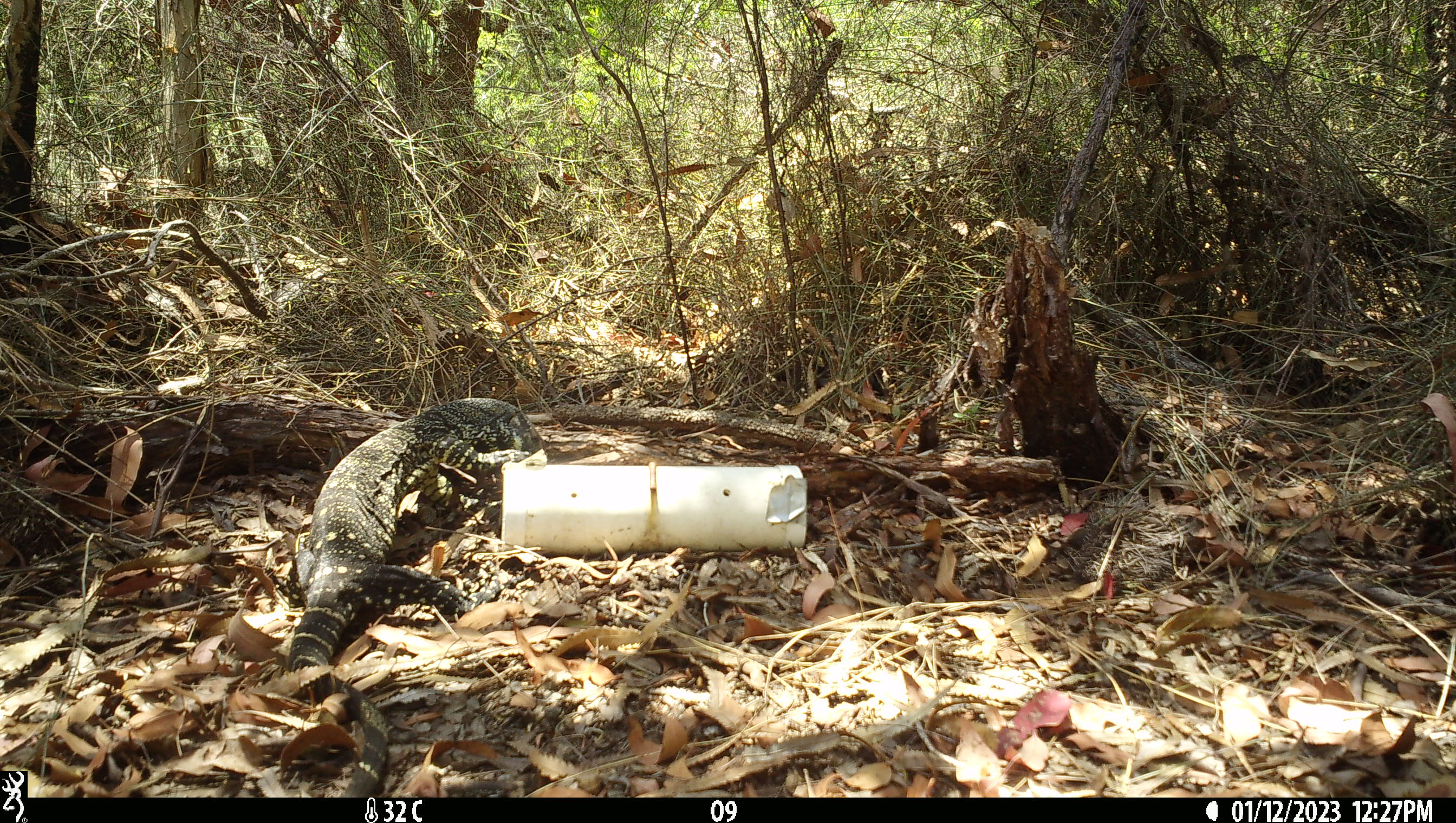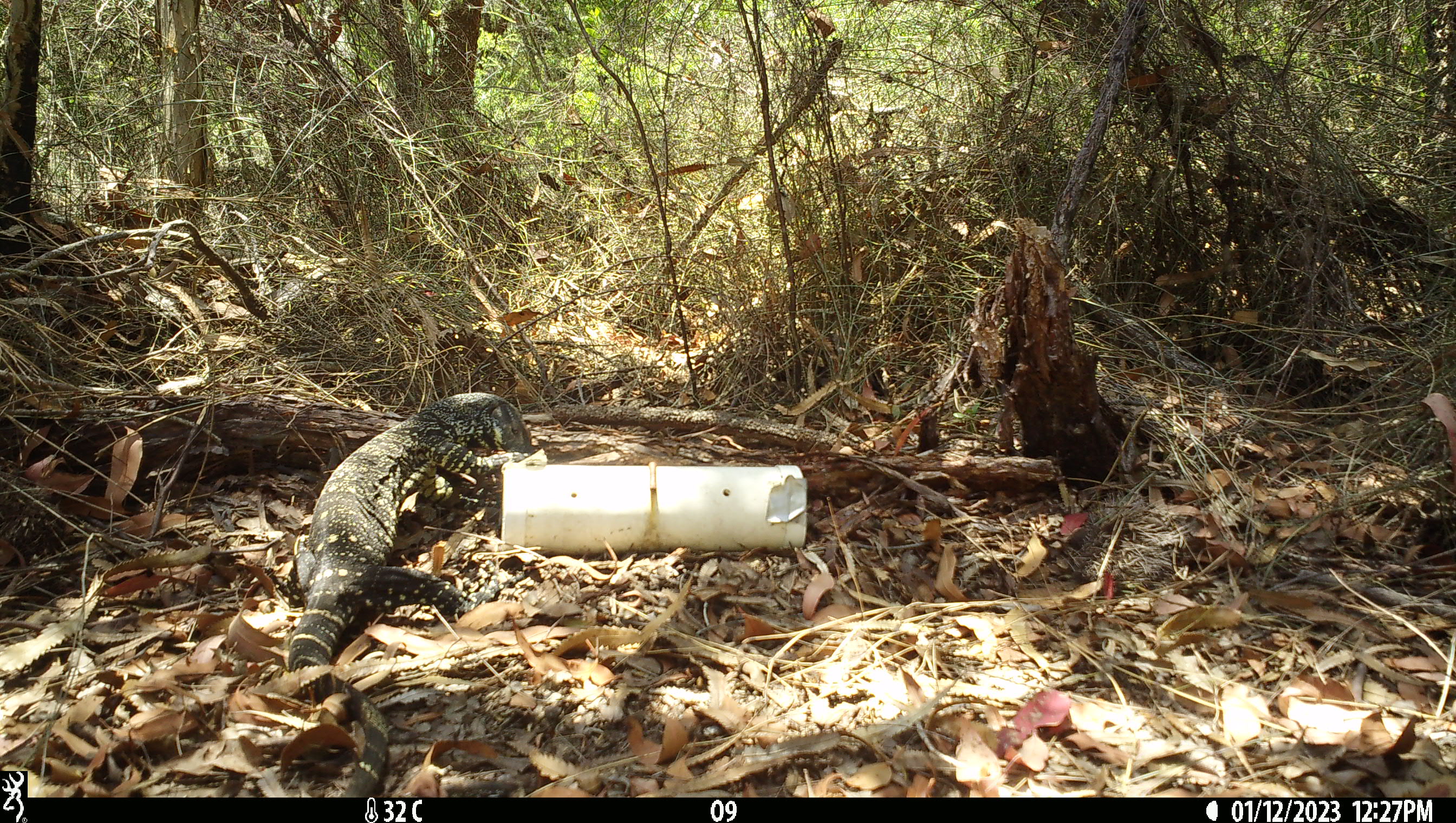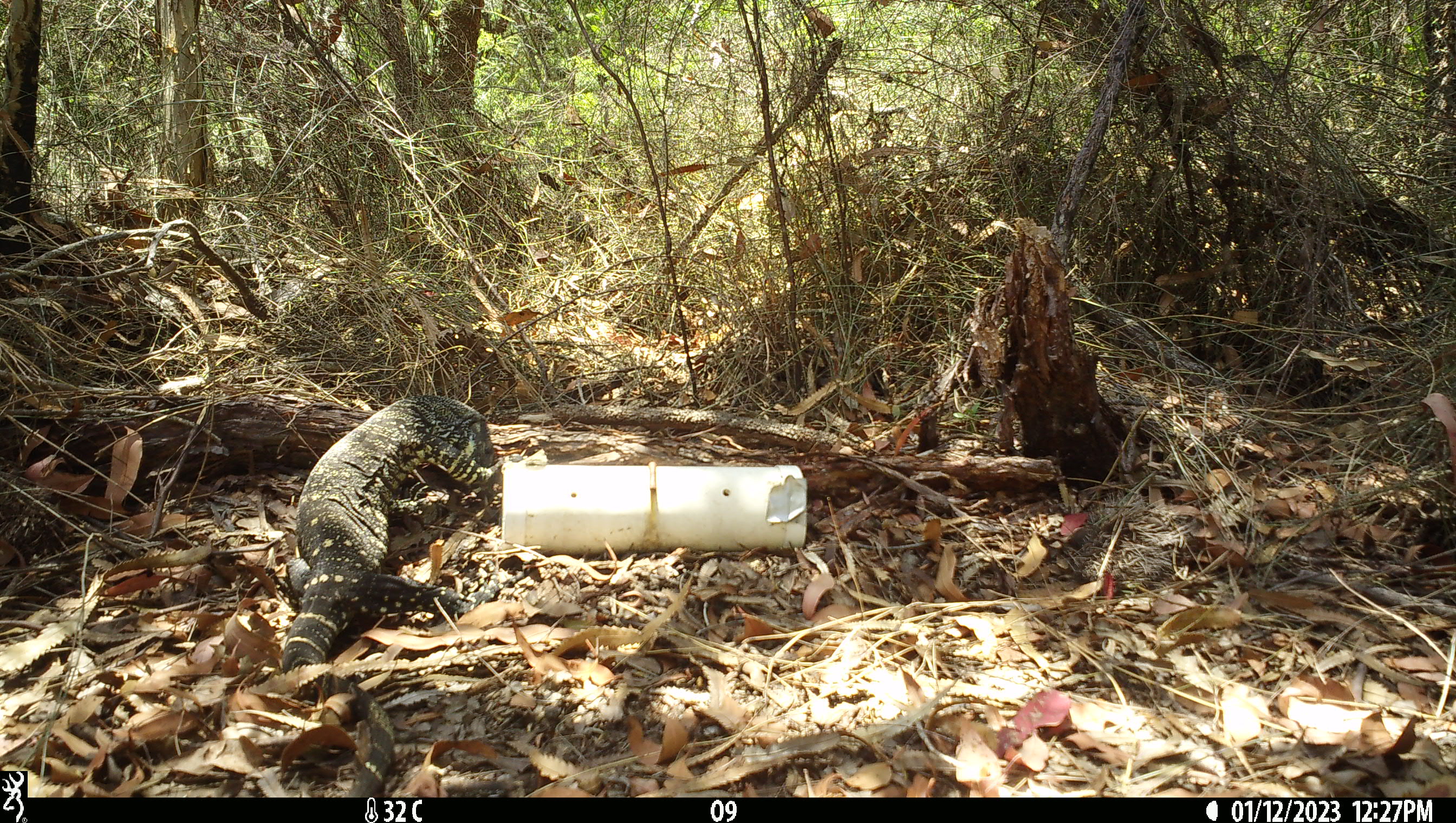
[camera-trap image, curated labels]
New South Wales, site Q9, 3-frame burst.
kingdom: Animalia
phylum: Chordata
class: Reptilia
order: Squamata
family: Varanidae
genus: Varanus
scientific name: Varanus varius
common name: lace monitor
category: goanna